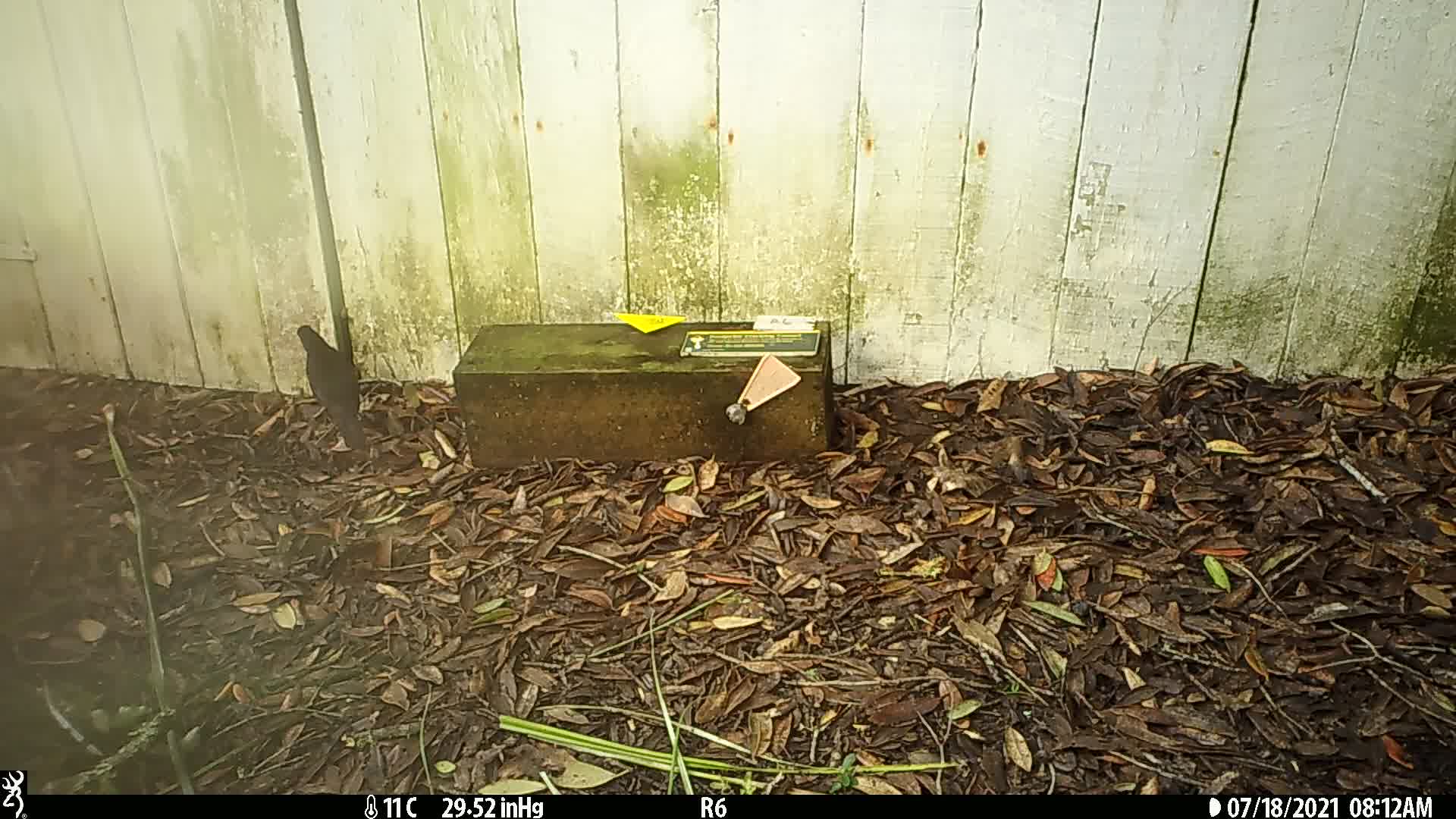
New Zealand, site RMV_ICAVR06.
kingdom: Animalia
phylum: Chordata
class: Aves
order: Passeriformes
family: Turdidae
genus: Turdus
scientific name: Turdus merula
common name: eurasian blackbird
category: blackbird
Blackbird (eurasian blackbird) (Turdus merula).